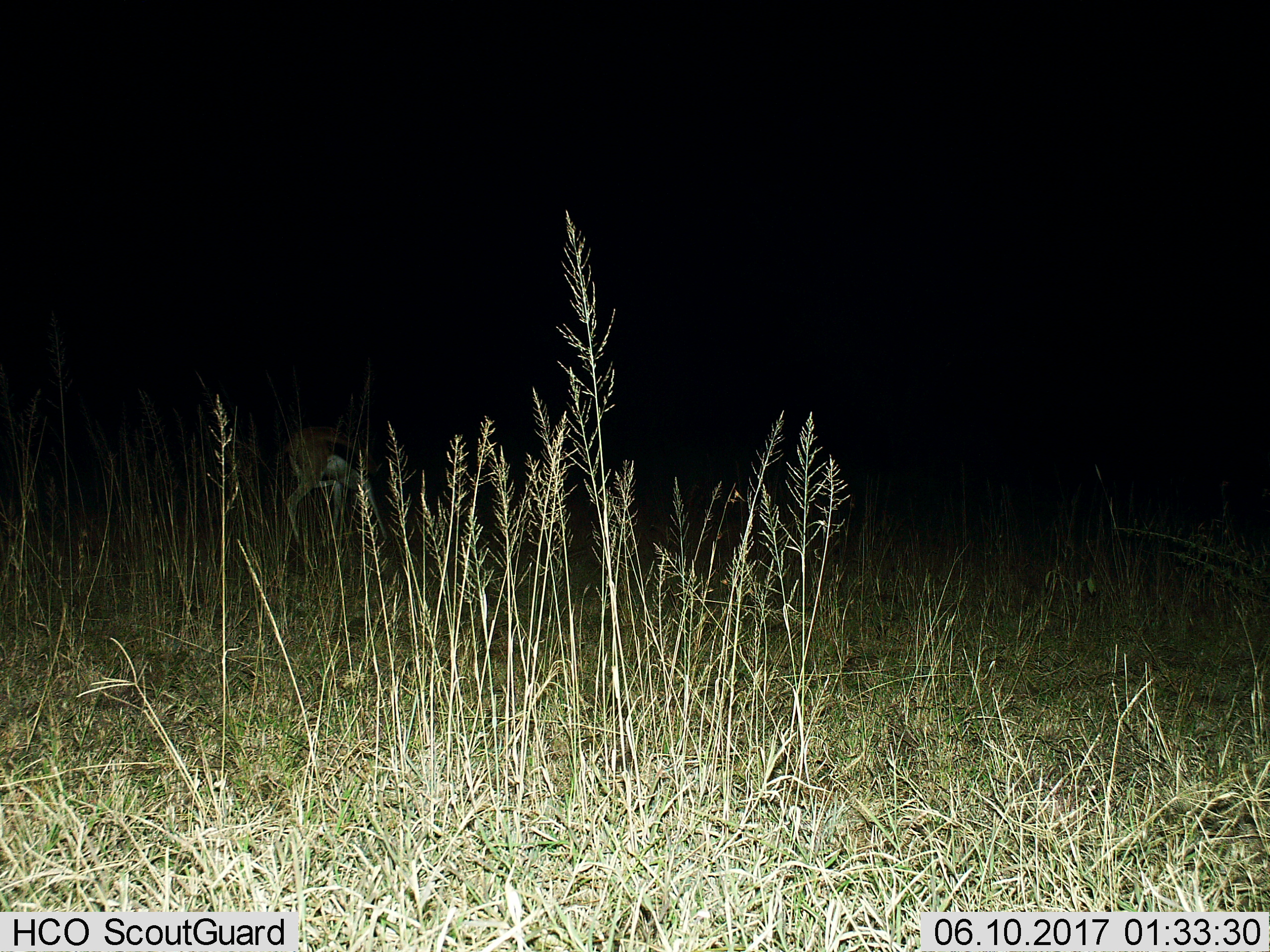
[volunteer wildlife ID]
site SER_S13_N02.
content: unidentified animal